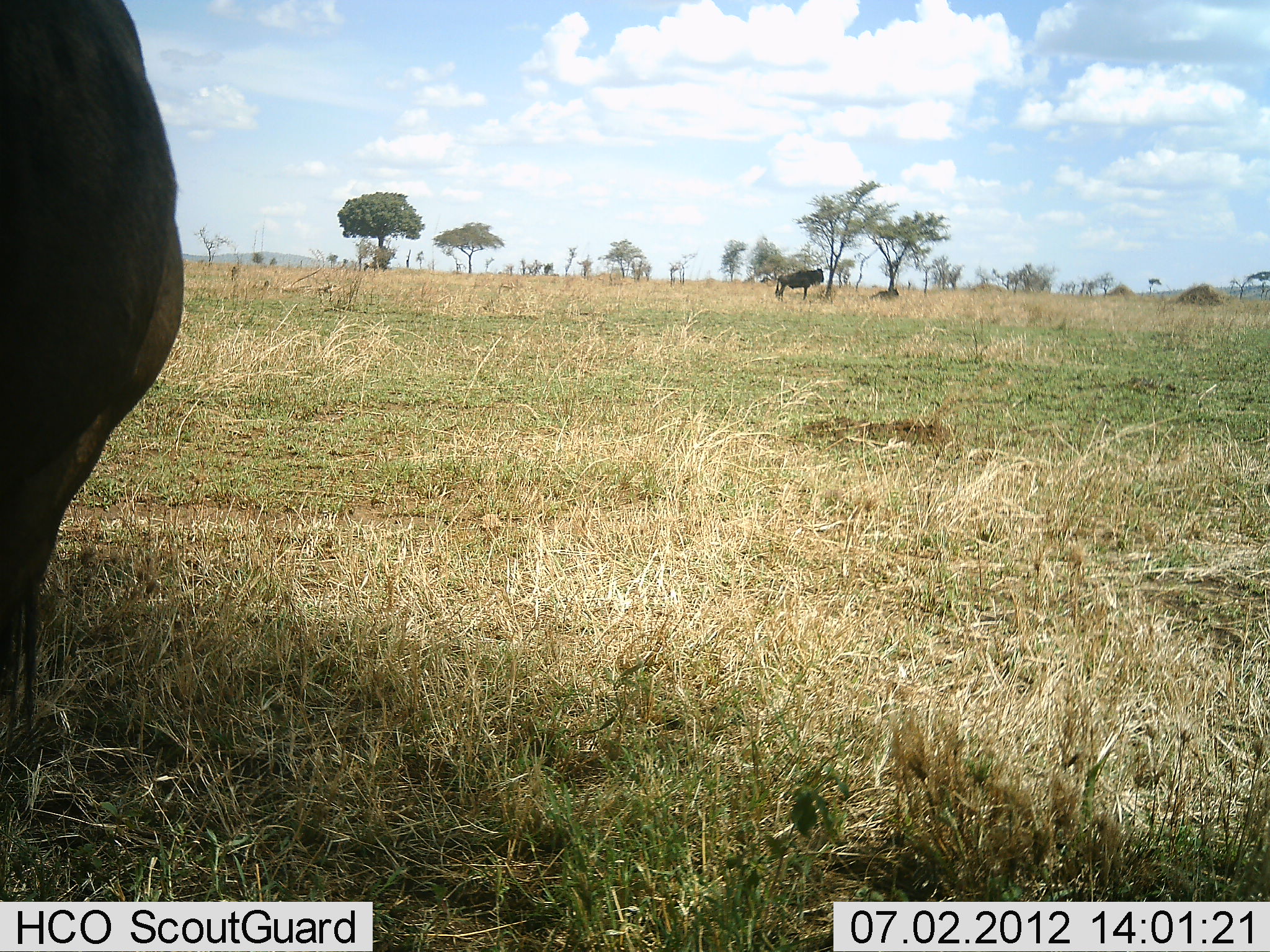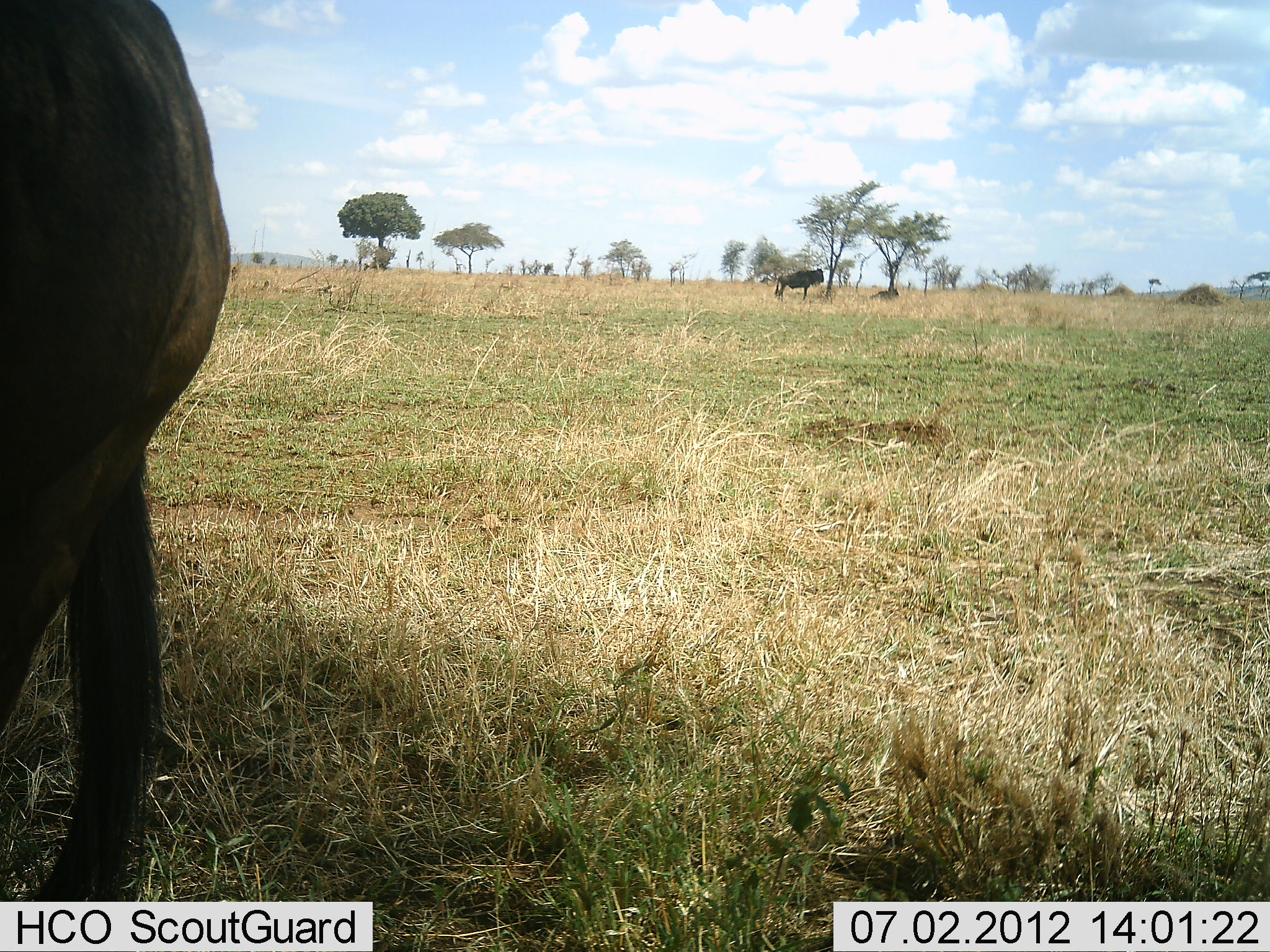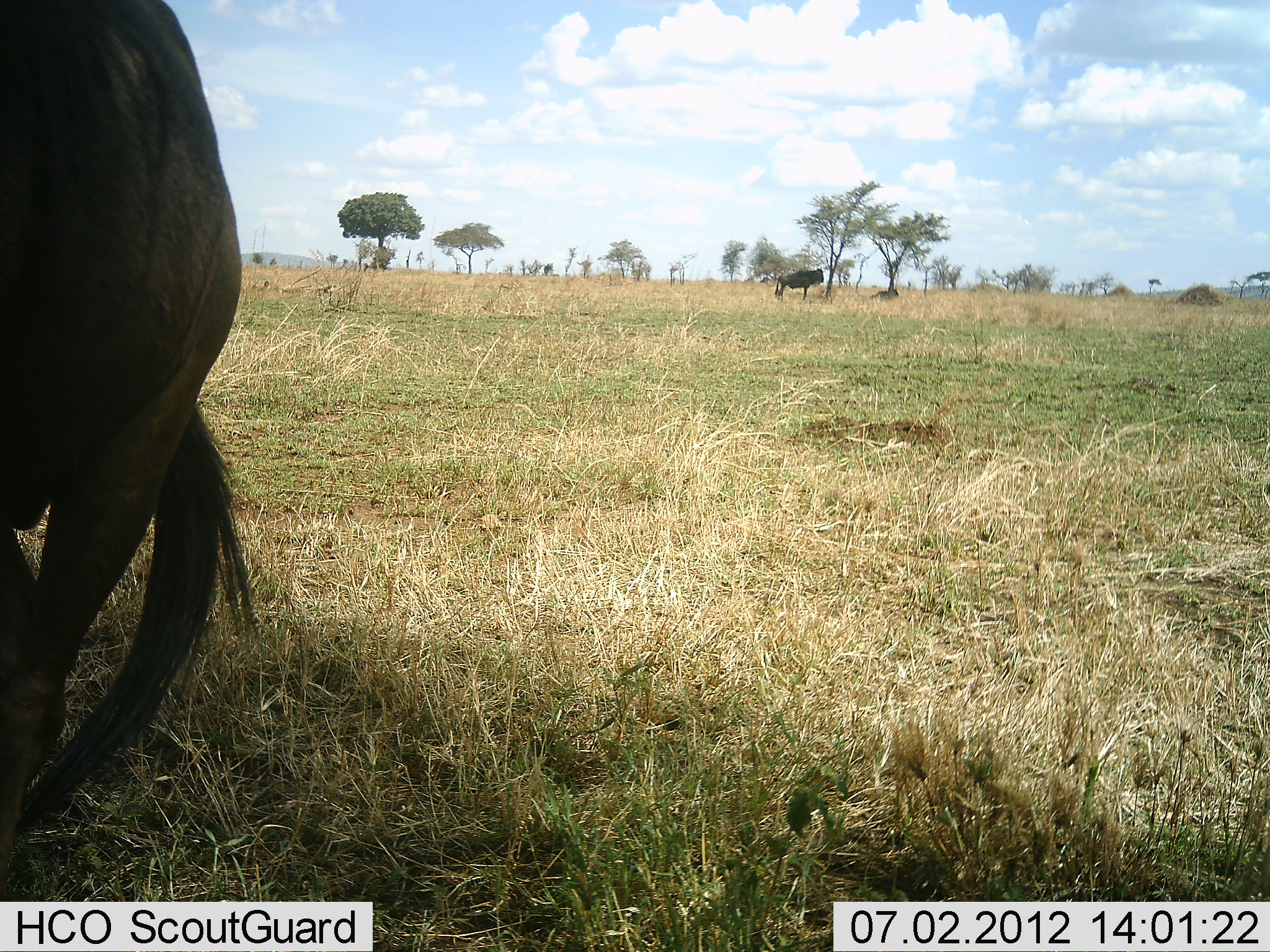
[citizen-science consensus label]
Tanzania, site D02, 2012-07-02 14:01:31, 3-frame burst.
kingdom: Animalia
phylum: Chordata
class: Mammalia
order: Artiodactyla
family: Bovidae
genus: Connochaetes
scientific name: Connochaetes taurinus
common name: blue wildebeest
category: wildebeest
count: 3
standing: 100%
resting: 60%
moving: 0%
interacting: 0%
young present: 0%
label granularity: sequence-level